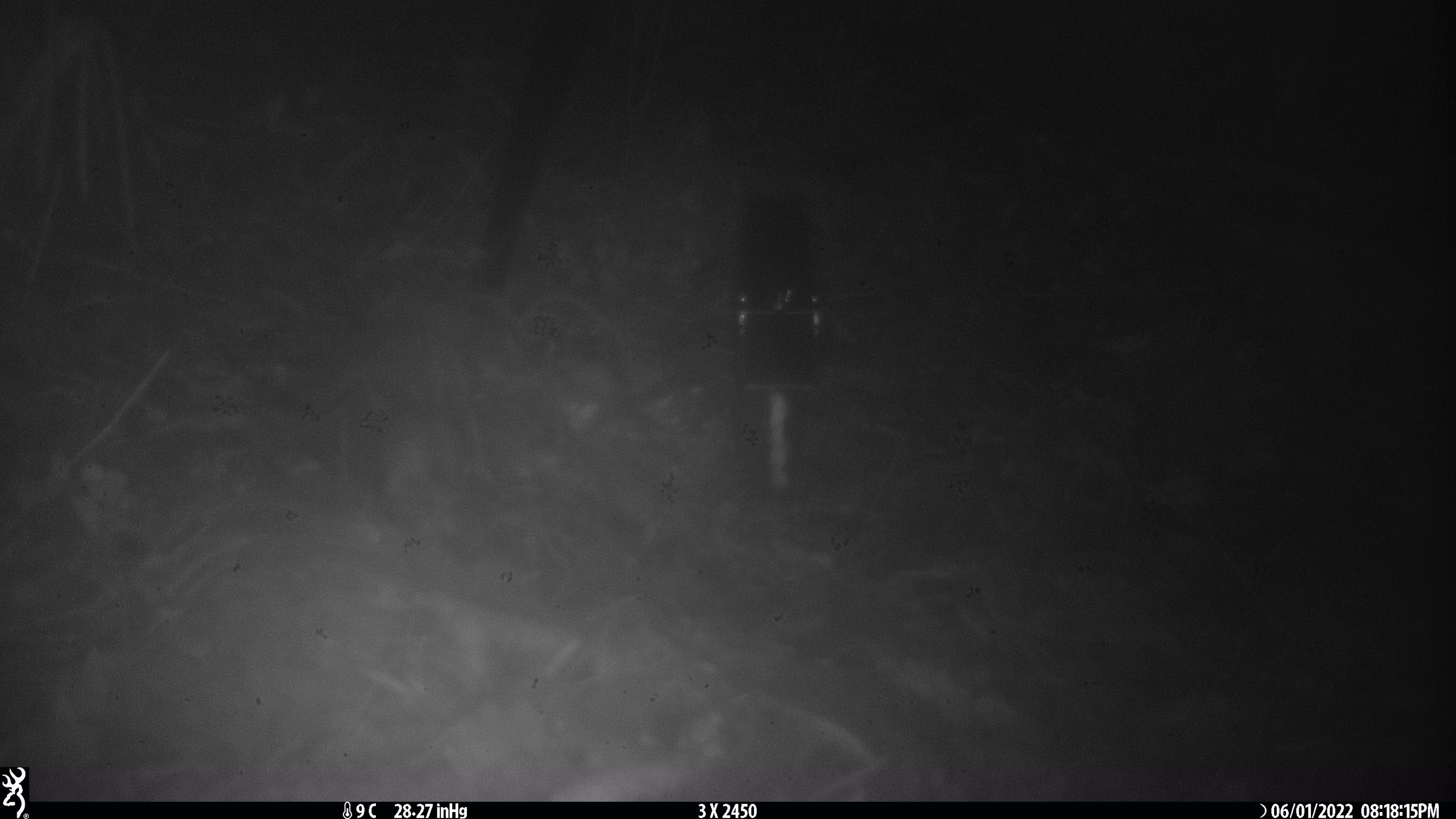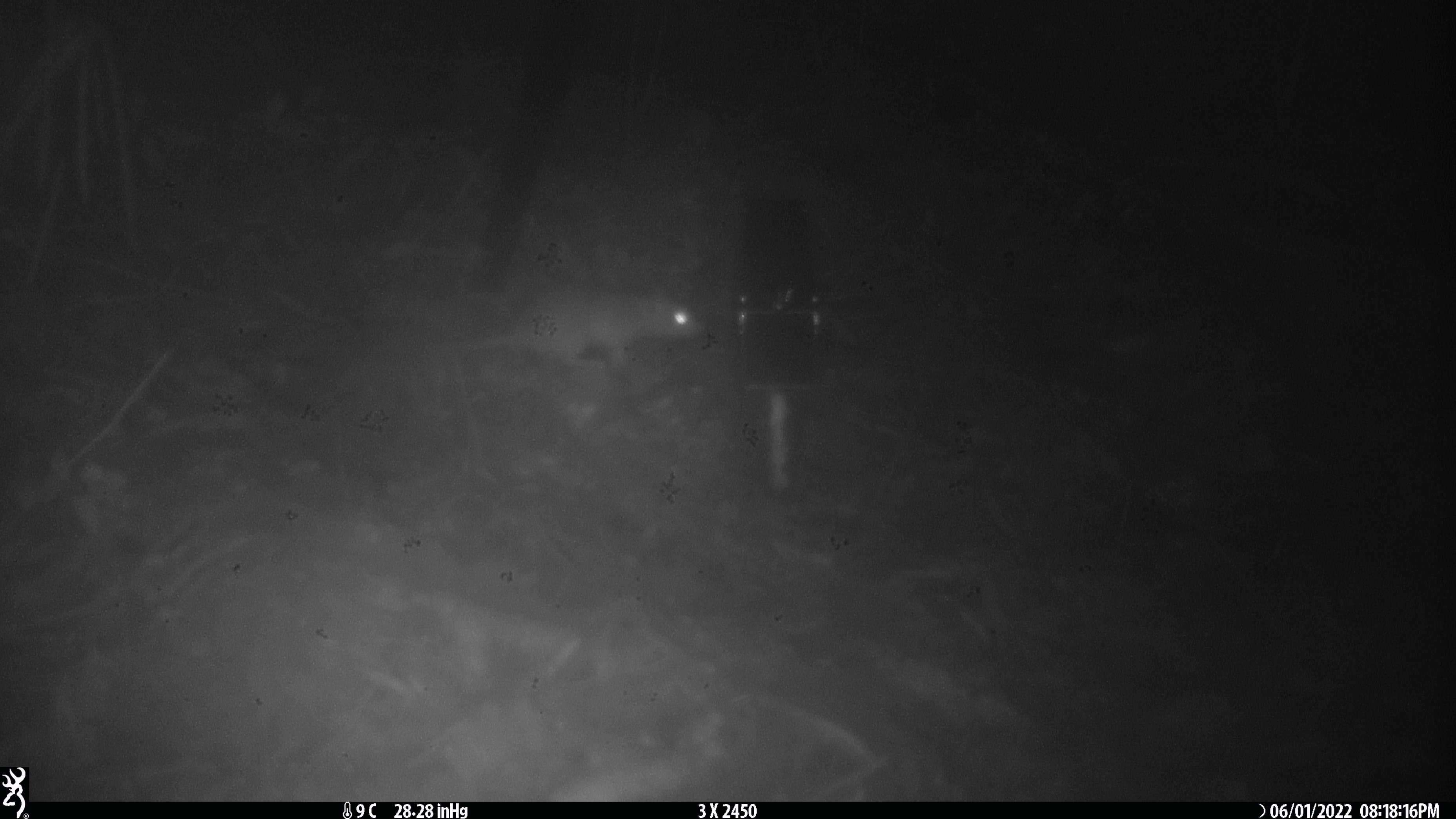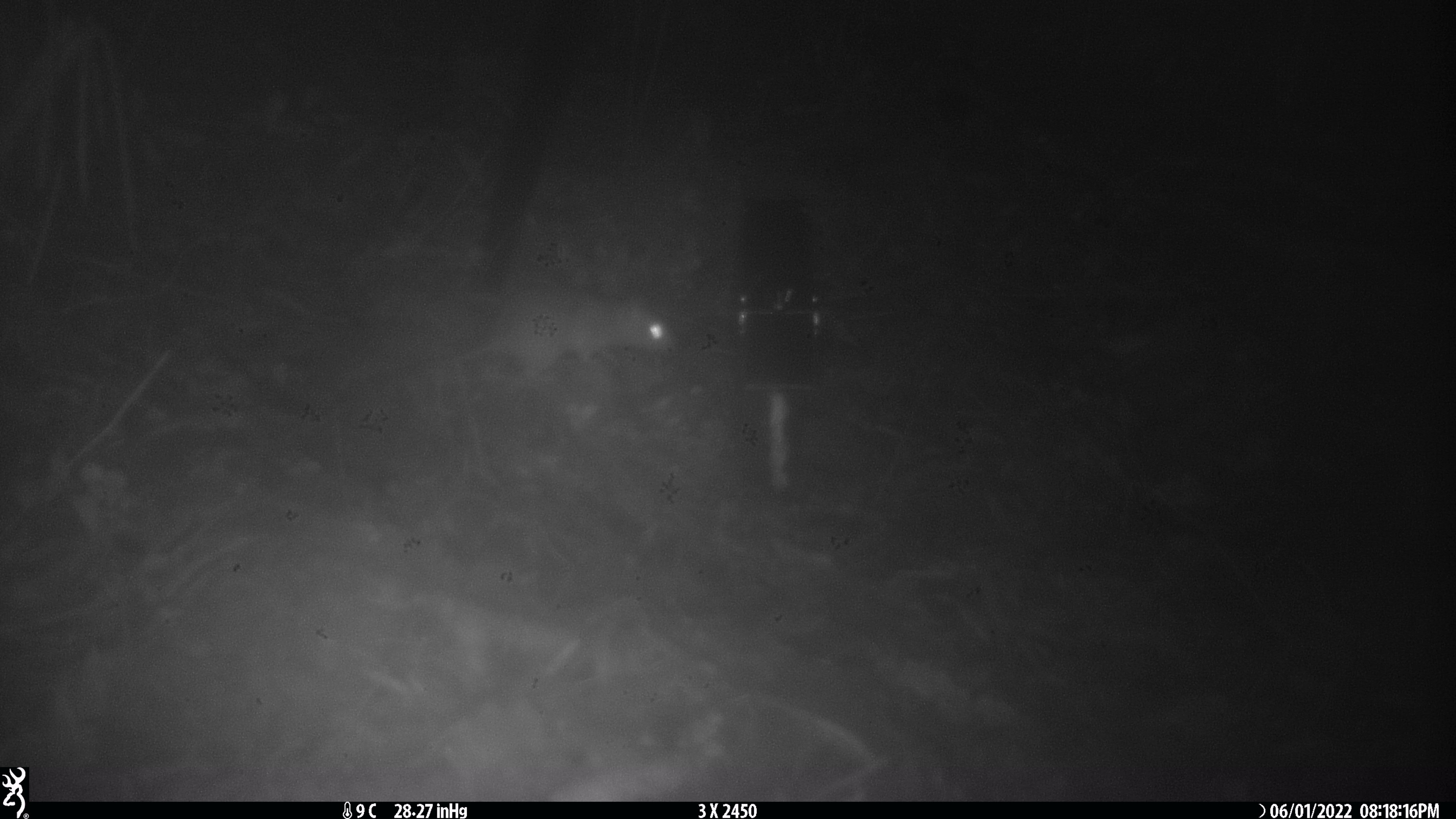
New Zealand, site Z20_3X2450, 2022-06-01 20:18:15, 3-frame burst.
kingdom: Animalia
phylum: Chordata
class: Mammalia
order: Rodentia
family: Muridae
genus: Rattus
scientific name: Rattus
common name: rat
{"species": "rat (Rattus)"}